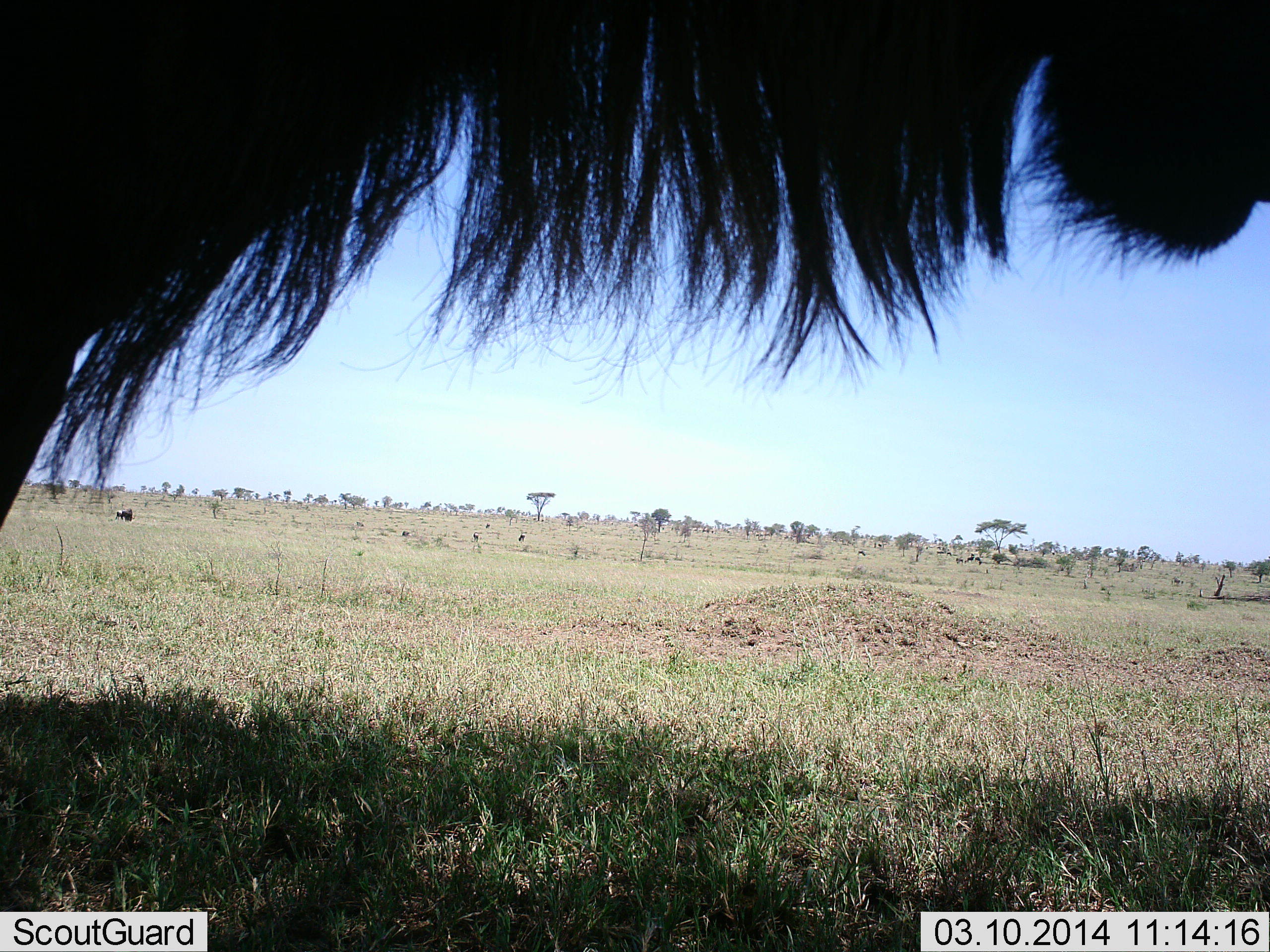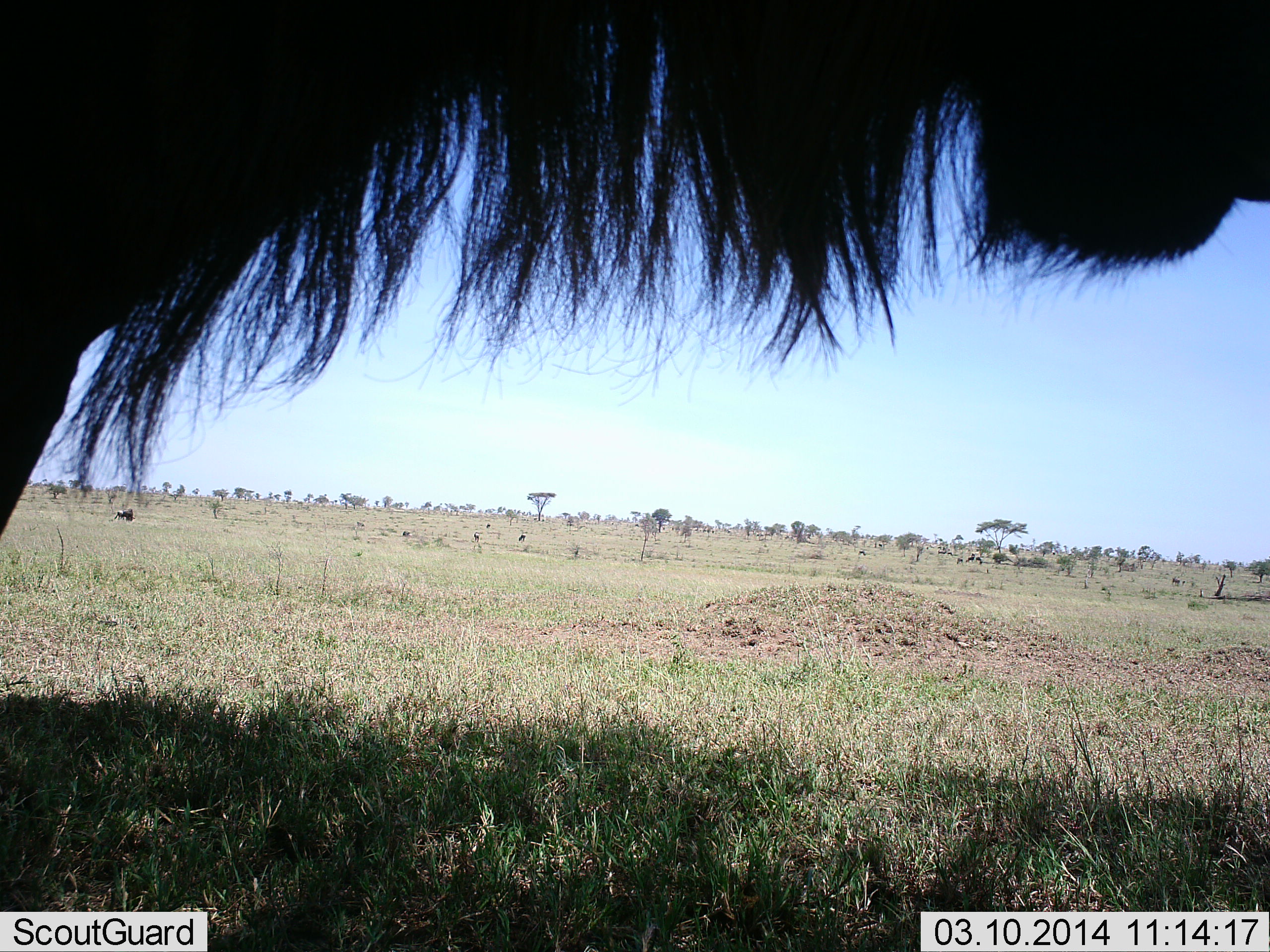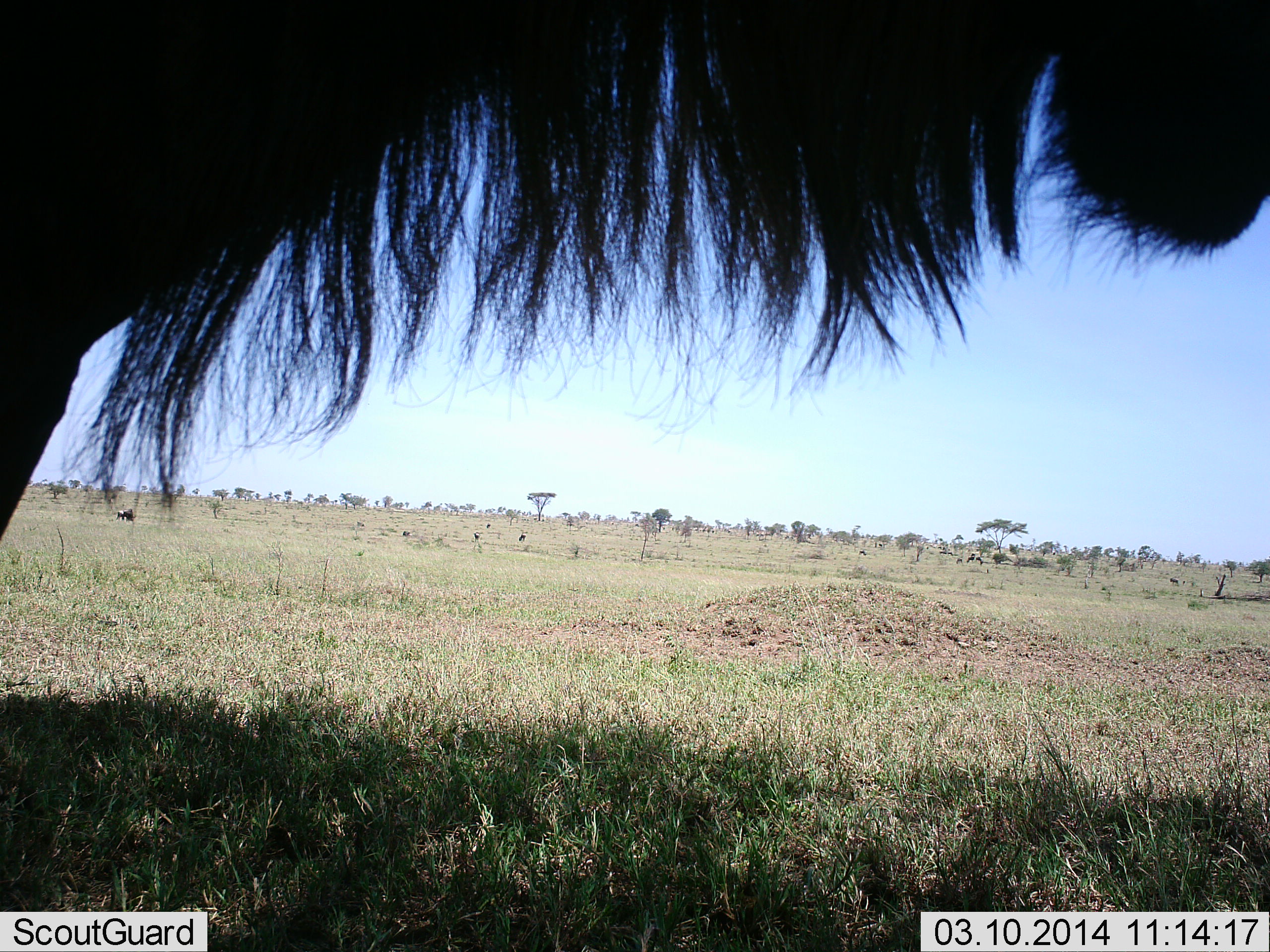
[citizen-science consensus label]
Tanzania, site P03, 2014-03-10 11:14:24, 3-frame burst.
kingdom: Animalia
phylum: Chordata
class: Mammalia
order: Artiodactyla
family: Bovidae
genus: Connochaetes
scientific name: Connochaetes taurinus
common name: blue wildebeest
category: wildebeest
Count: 1.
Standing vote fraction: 100%.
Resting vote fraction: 9%.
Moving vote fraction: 0%.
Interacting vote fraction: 0%.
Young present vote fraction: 0%.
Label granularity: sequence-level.